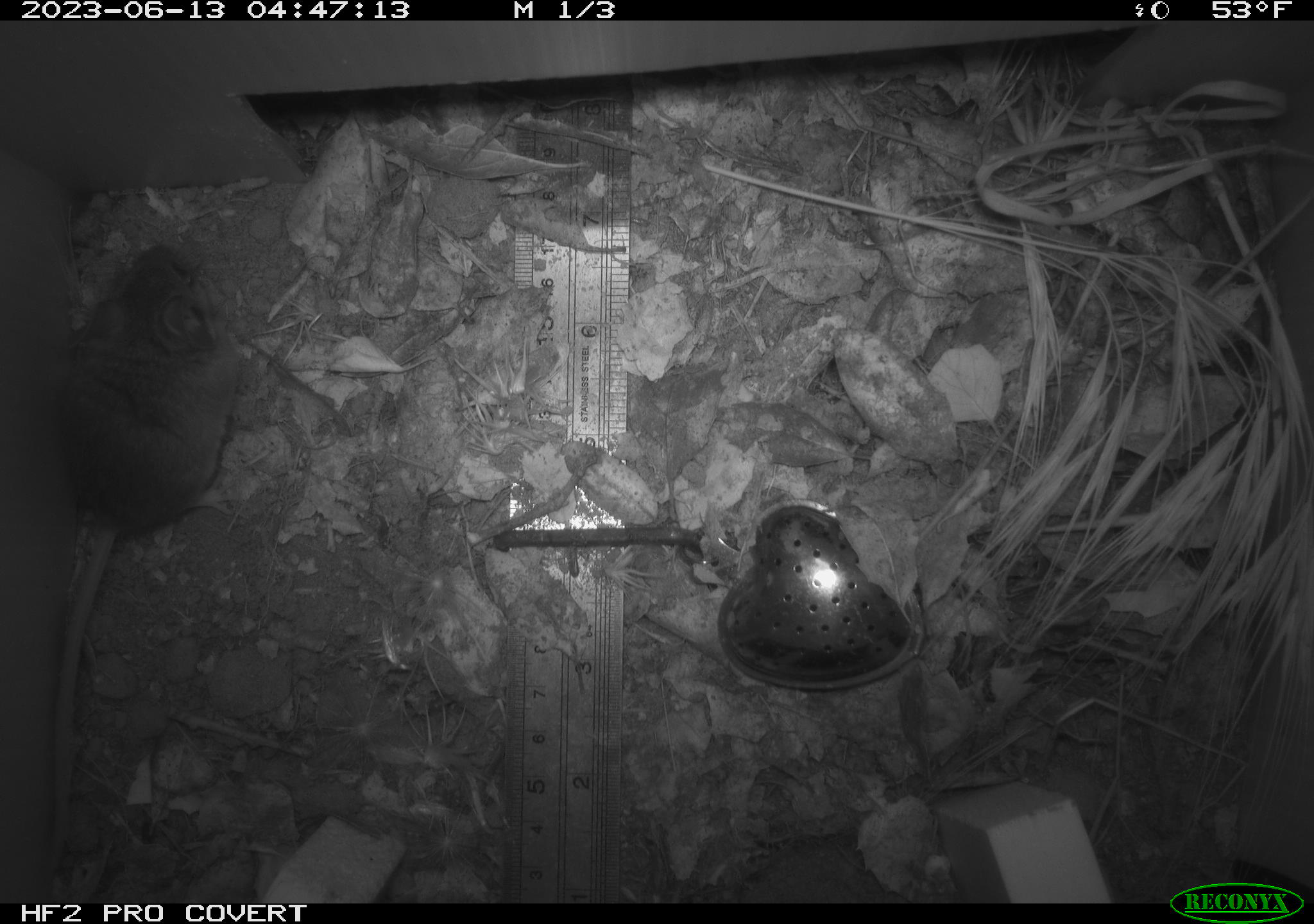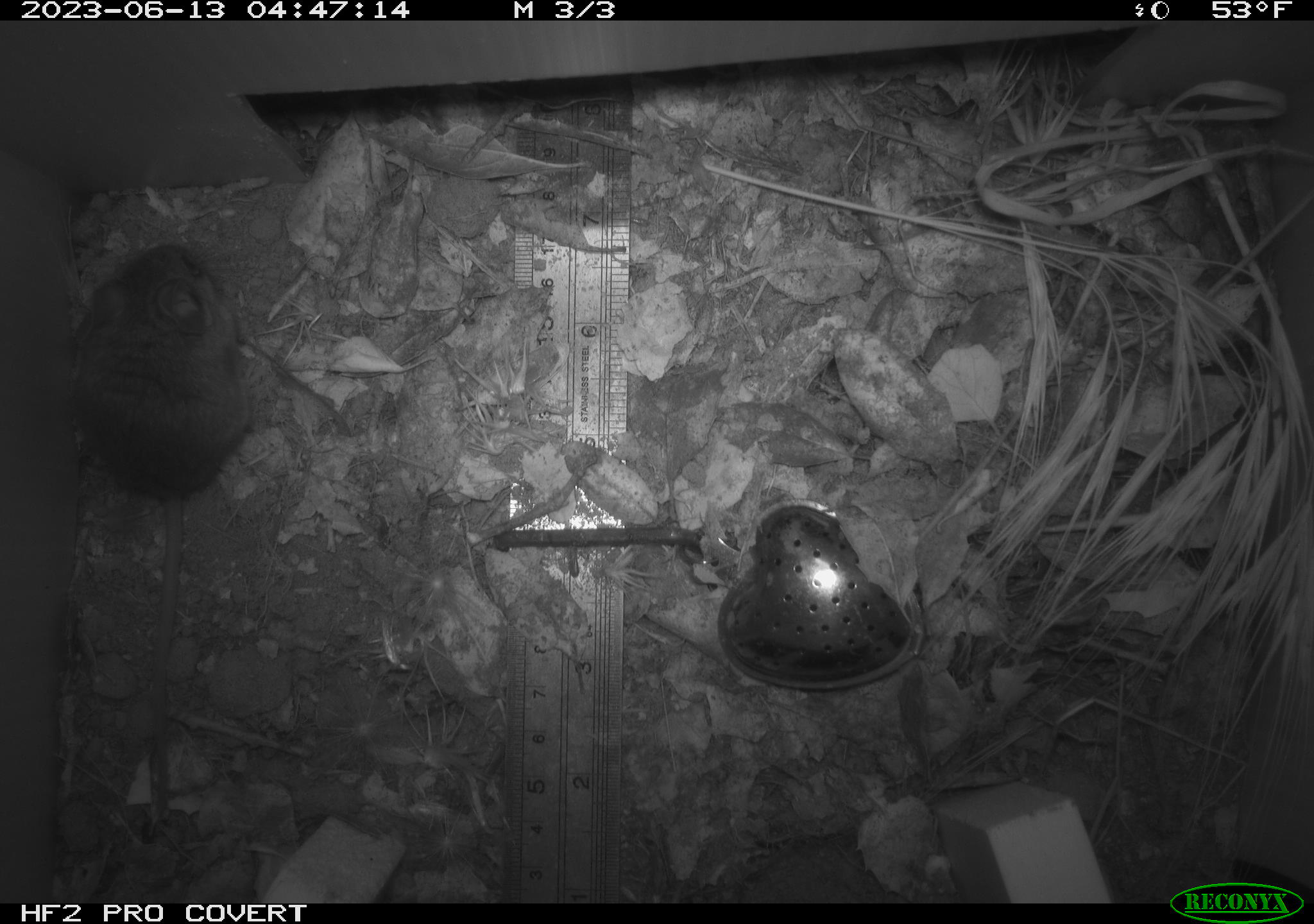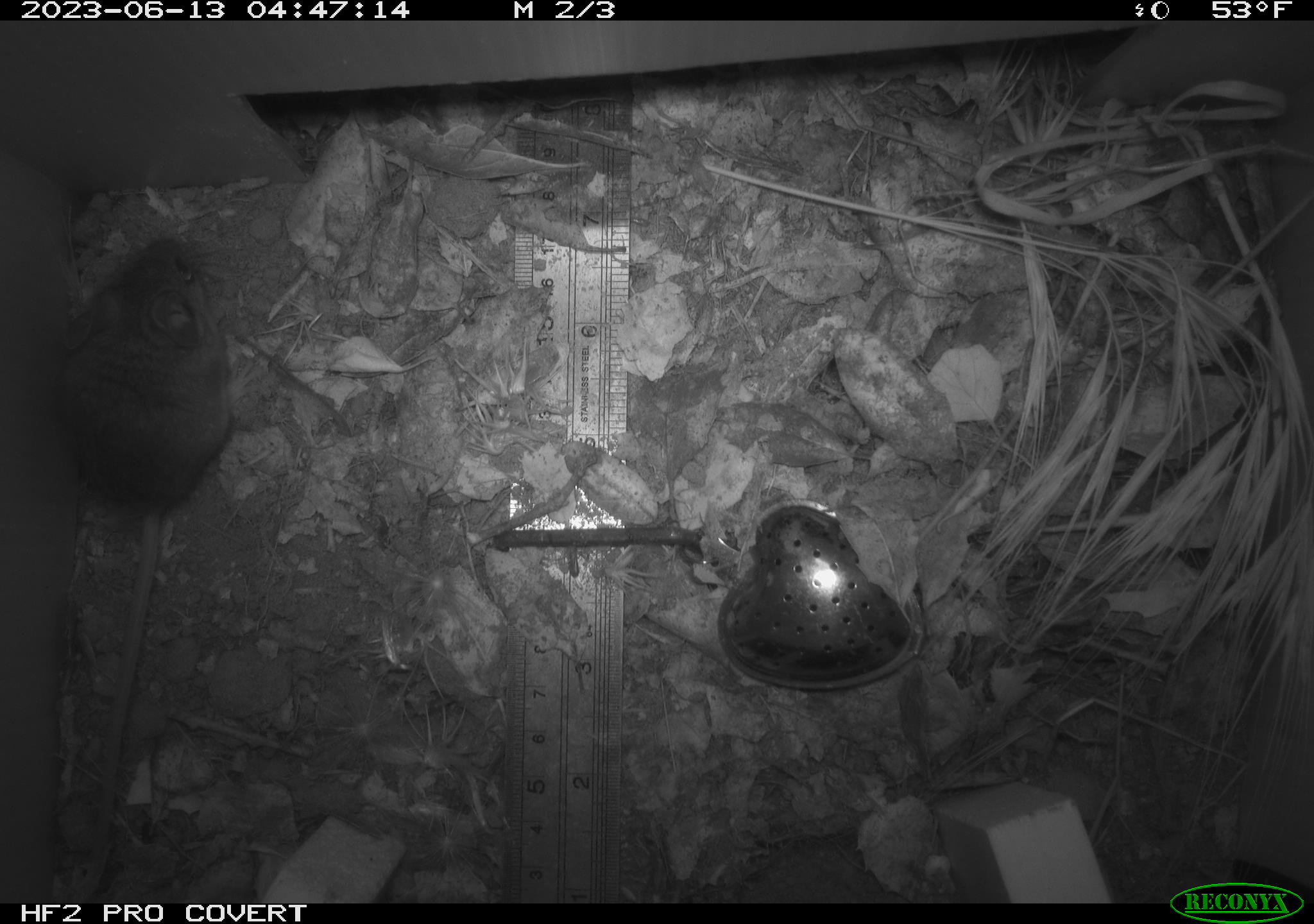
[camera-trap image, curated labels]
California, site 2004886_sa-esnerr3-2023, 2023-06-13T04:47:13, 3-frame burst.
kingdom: Animalia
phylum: Chordata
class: Mammalia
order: Rodentia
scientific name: Rodentia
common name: mouse species